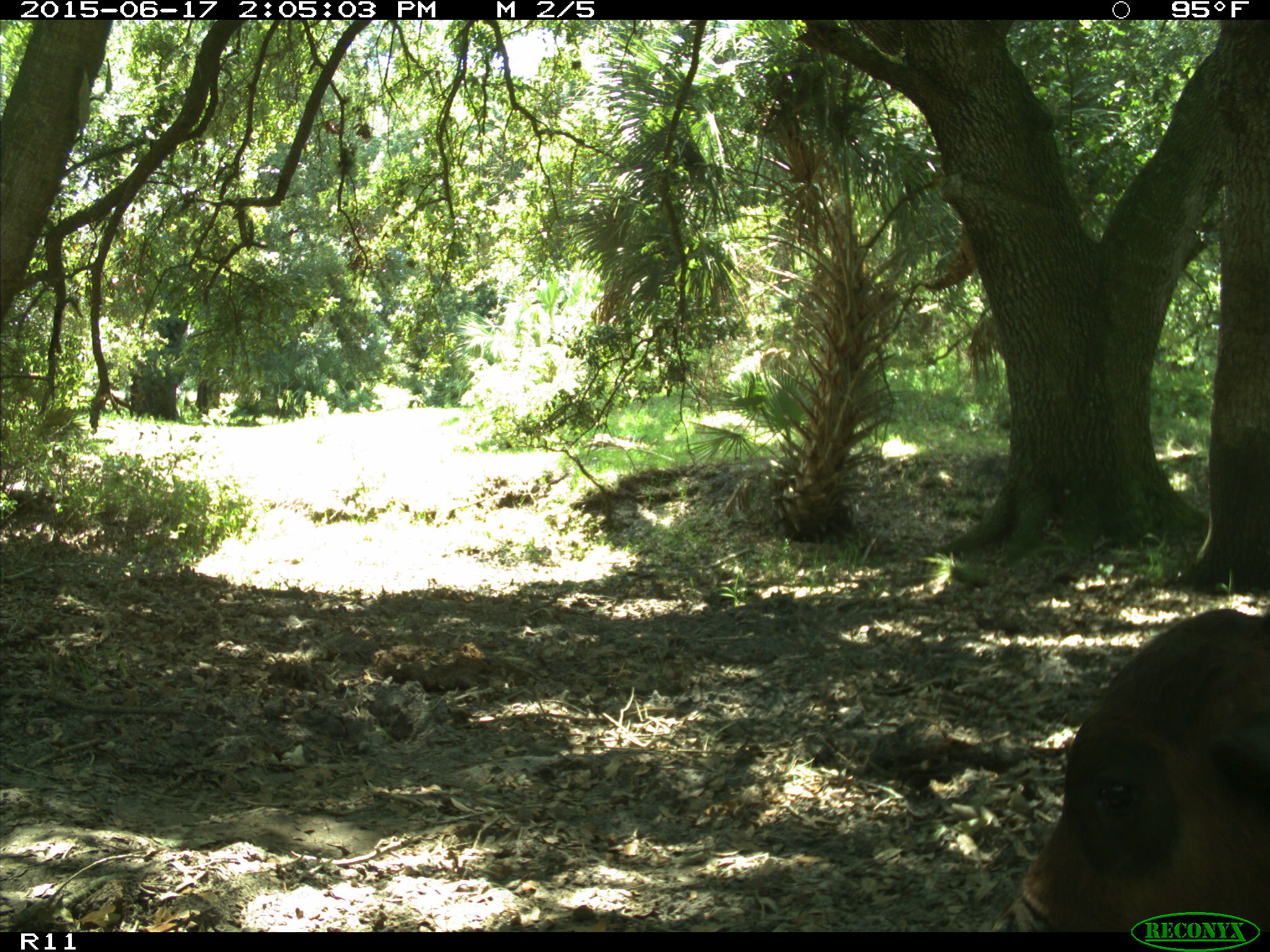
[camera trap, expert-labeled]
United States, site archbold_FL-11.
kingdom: Animalia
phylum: Chordata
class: Mammalia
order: Artiodactyla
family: Bovidae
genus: Bos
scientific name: Bos taurus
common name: domestic cow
Bos taurus (domestic cow).